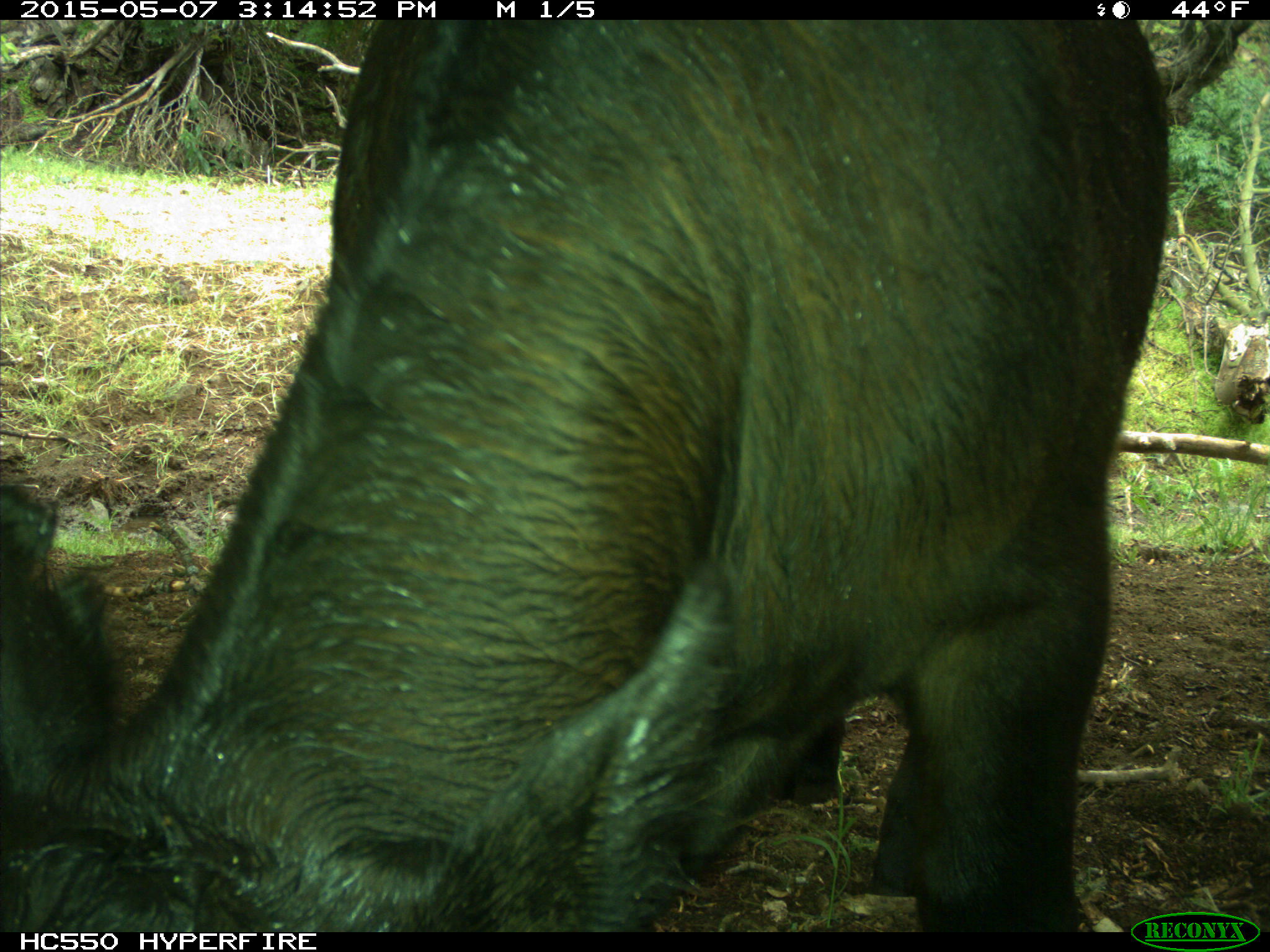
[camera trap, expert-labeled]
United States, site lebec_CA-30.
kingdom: Animalia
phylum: Chordata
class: Mammalia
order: Artiodactyla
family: Bovidae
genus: Bos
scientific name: Bos taurus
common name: domestic cow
Bos taurus (domestic cow).